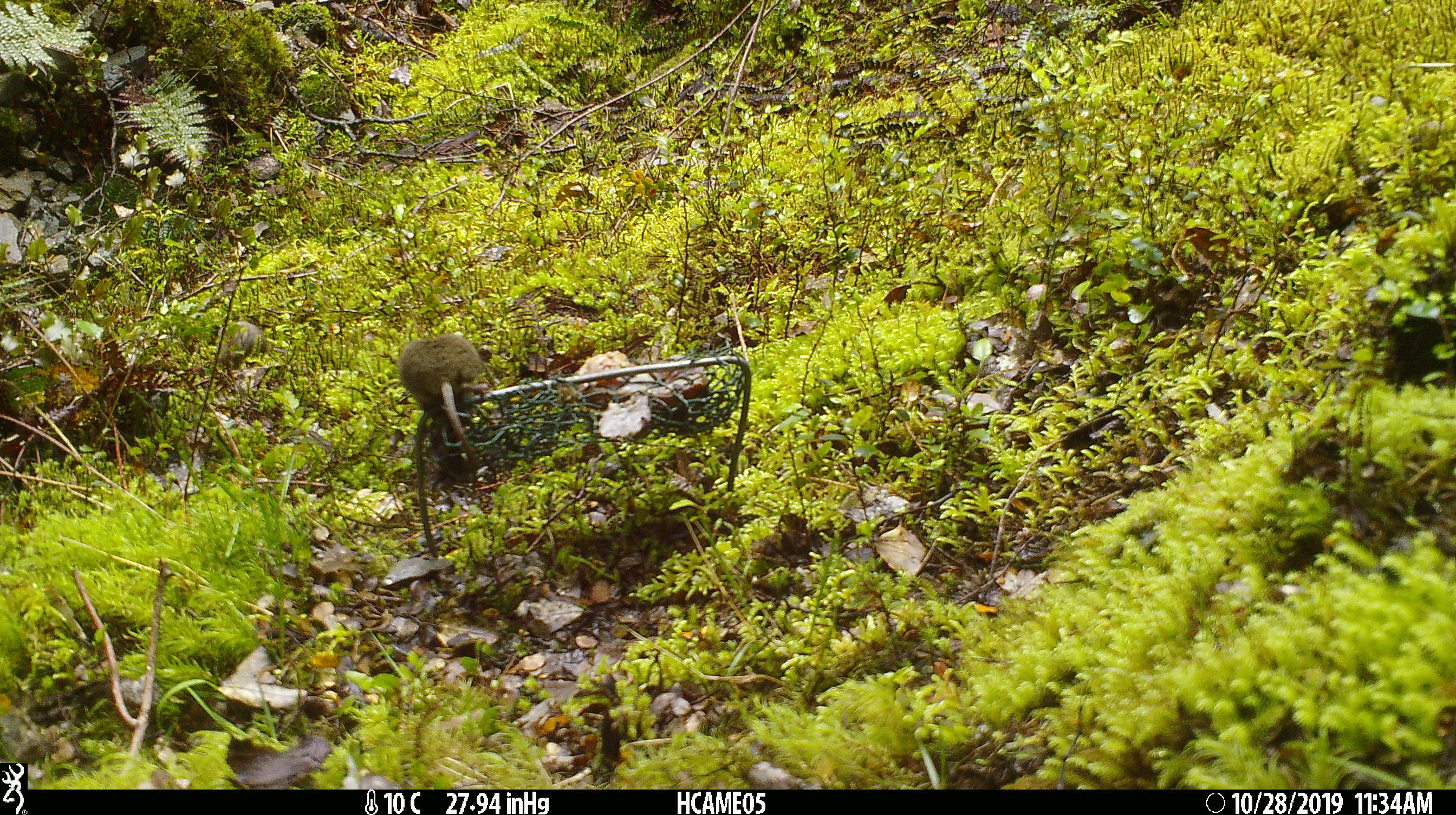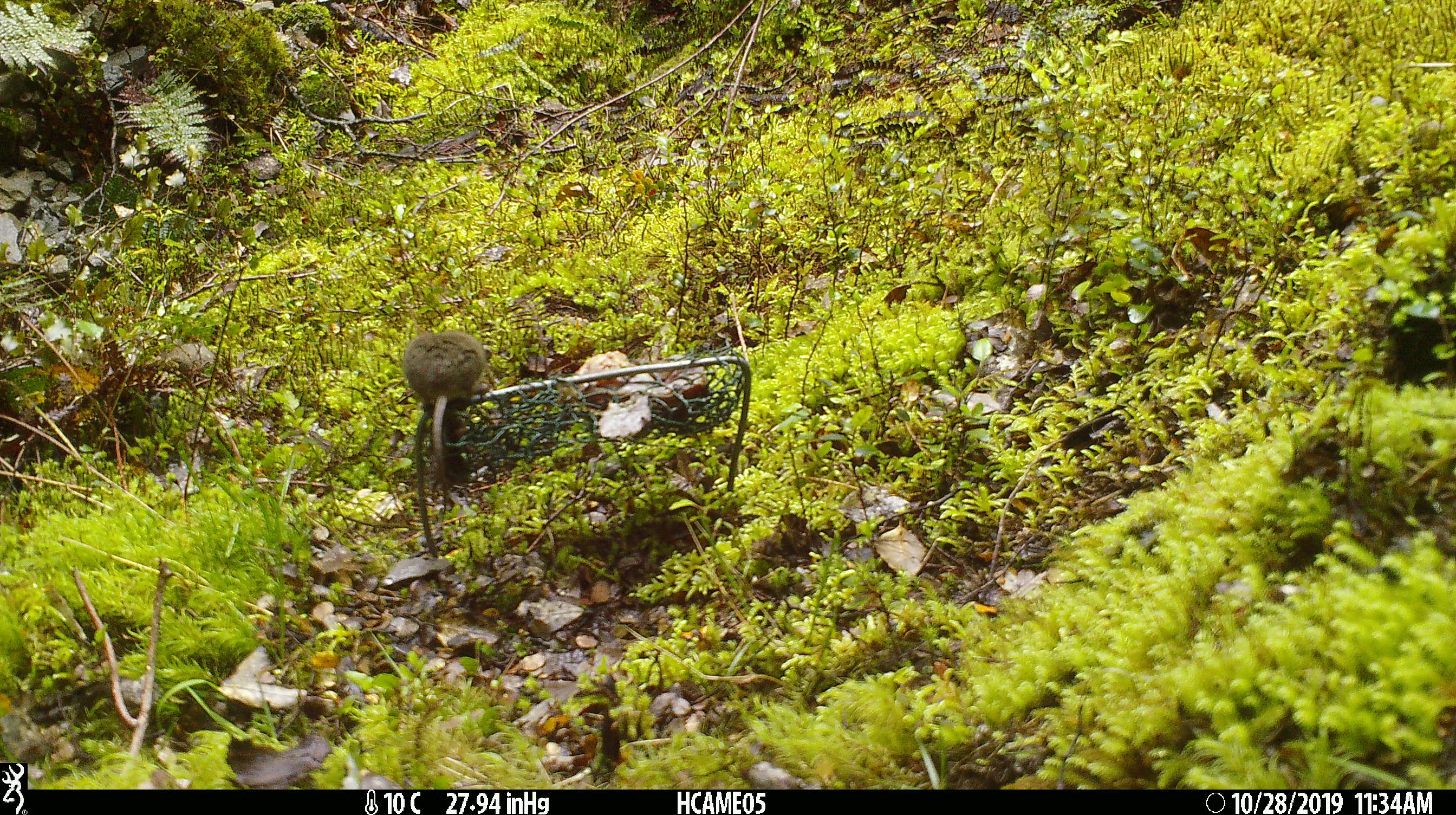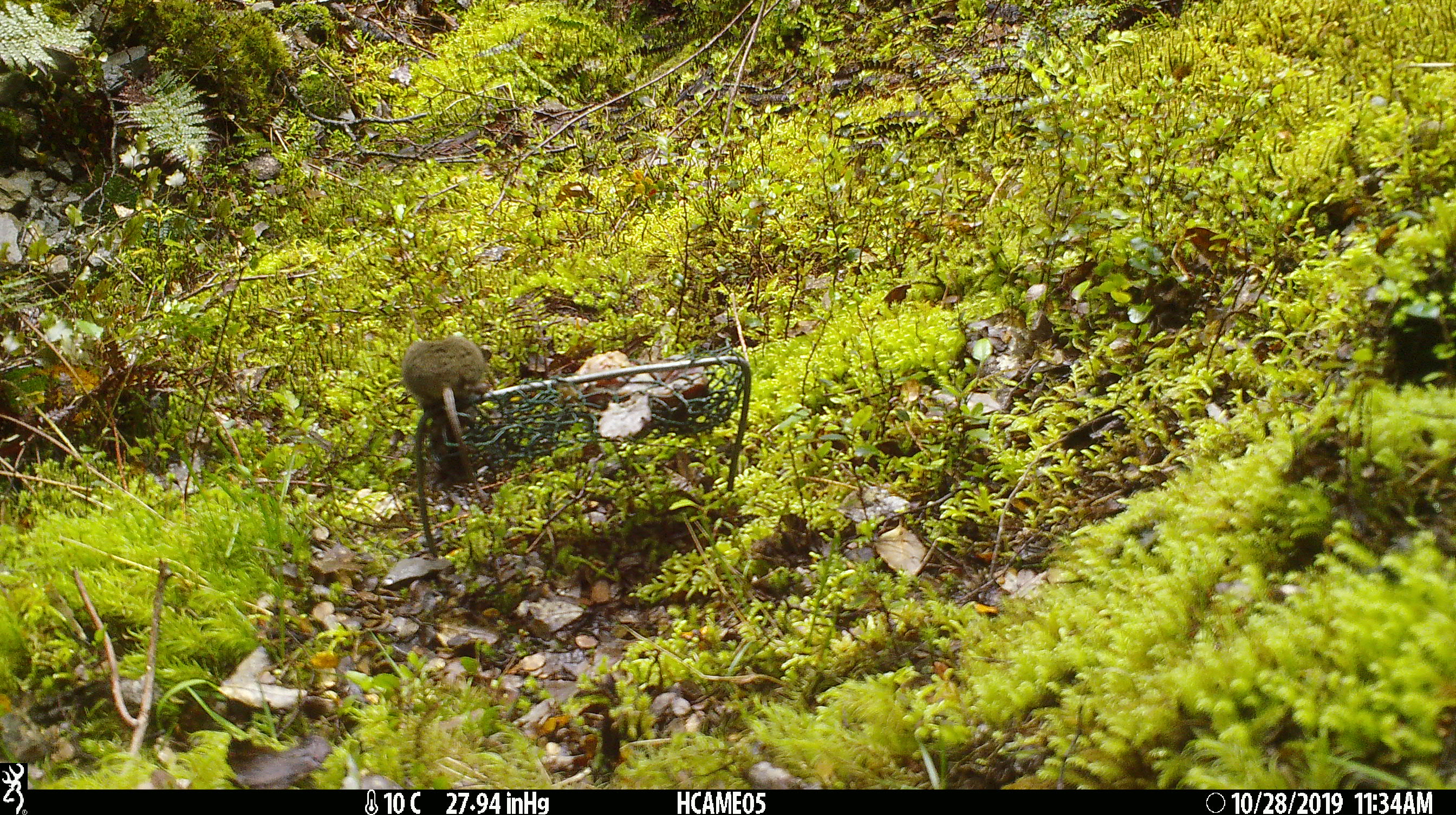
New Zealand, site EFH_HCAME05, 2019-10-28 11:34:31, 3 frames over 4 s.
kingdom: Animalia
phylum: Chordata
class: Mammalia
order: Rodentia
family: Muridae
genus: Mus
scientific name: Mus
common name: mouse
Mouse (Mus).